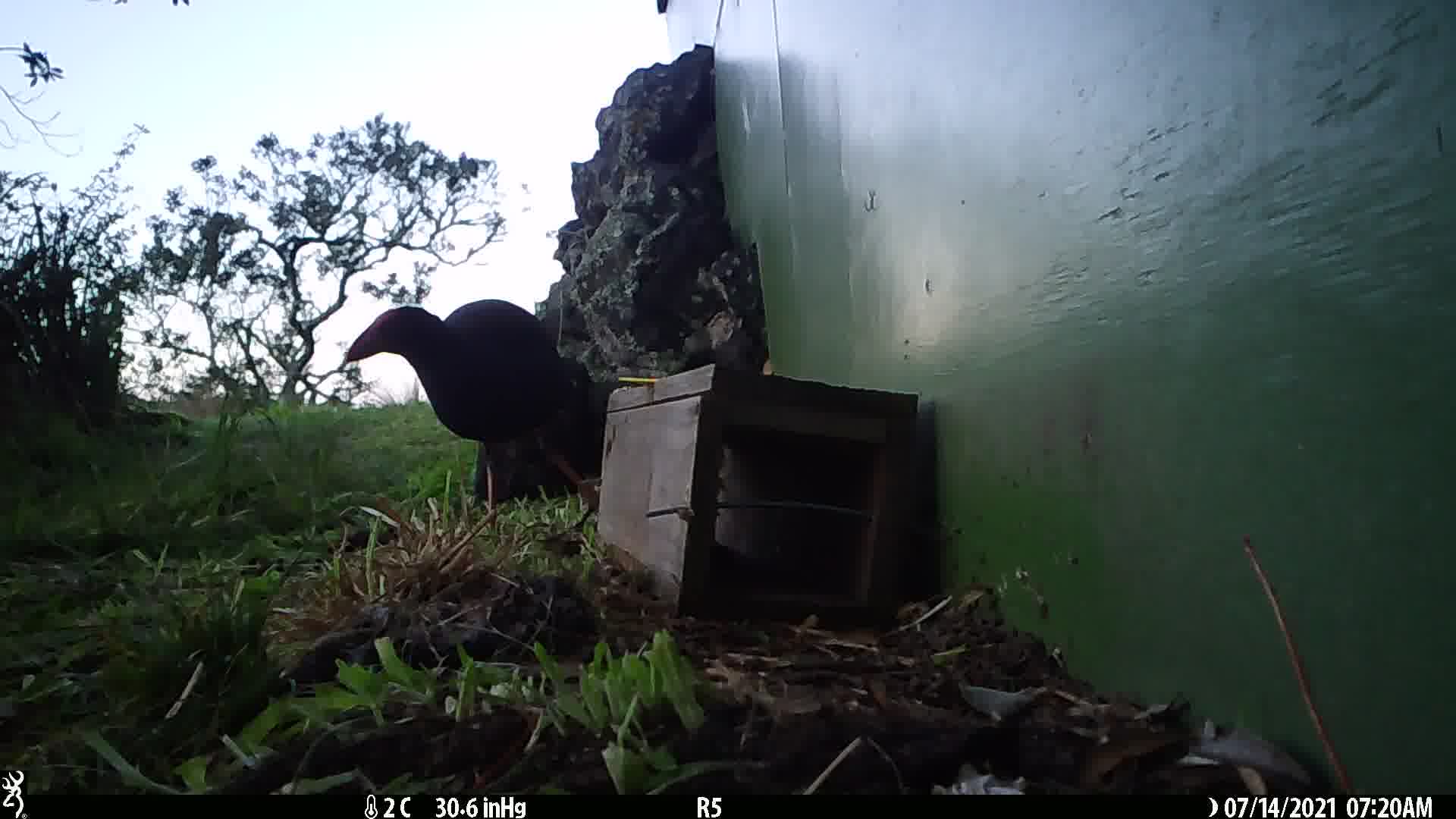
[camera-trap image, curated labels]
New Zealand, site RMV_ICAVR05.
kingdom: Animalia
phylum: Chordata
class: Aves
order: Gruiformes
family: Rallidae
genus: Porphyrio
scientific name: Porphyrio melanotus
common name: australasian swamphen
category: pukeko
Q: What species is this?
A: Pukeko (australasian swamphen) (Porphyrio melanotus).